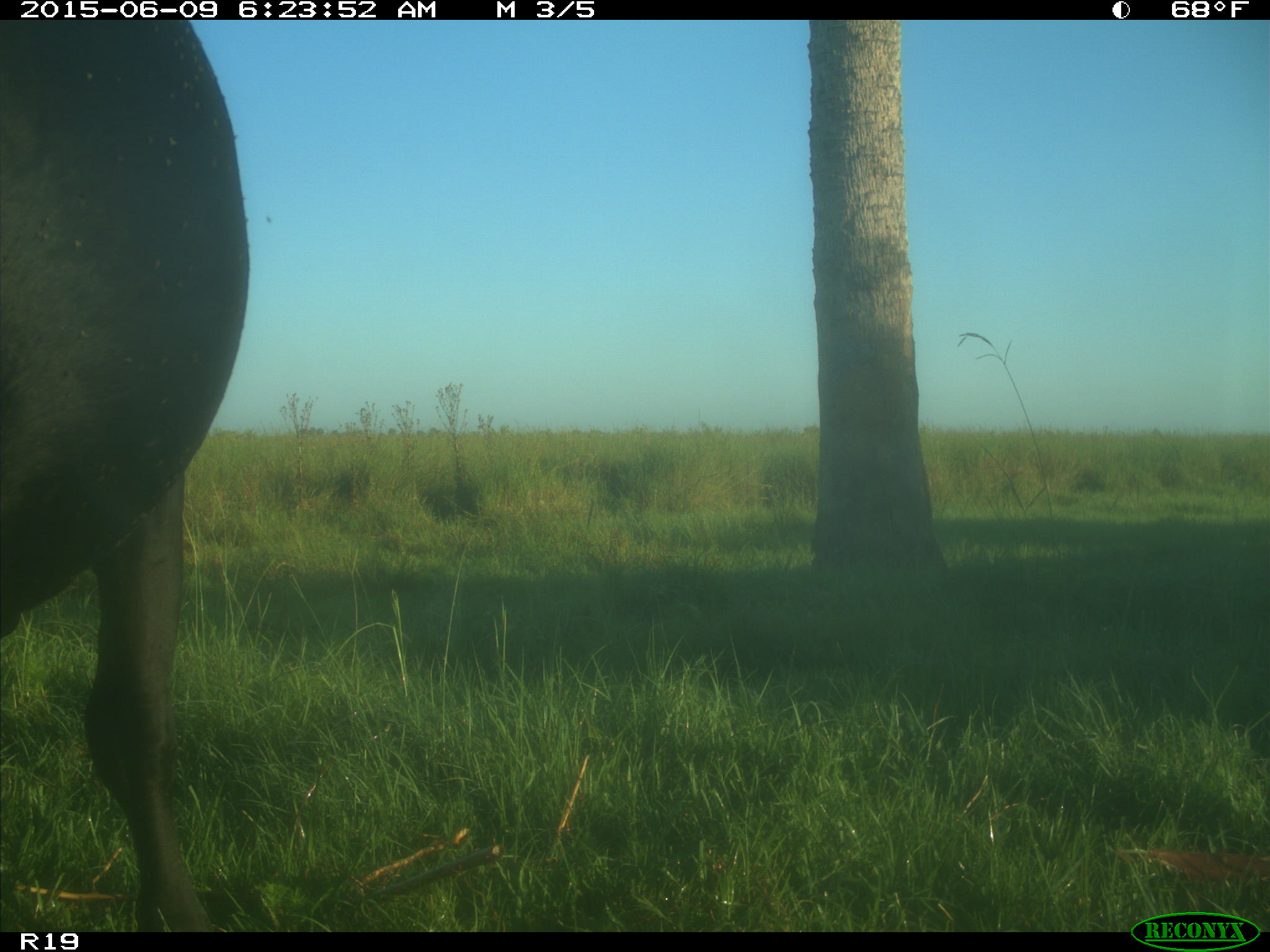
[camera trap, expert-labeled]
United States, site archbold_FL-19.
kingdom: Animalia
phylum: Chordata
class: Mammalia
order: Artiodactyla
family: Bovidae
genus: Bos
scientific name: Bos taurus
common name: domestic cow